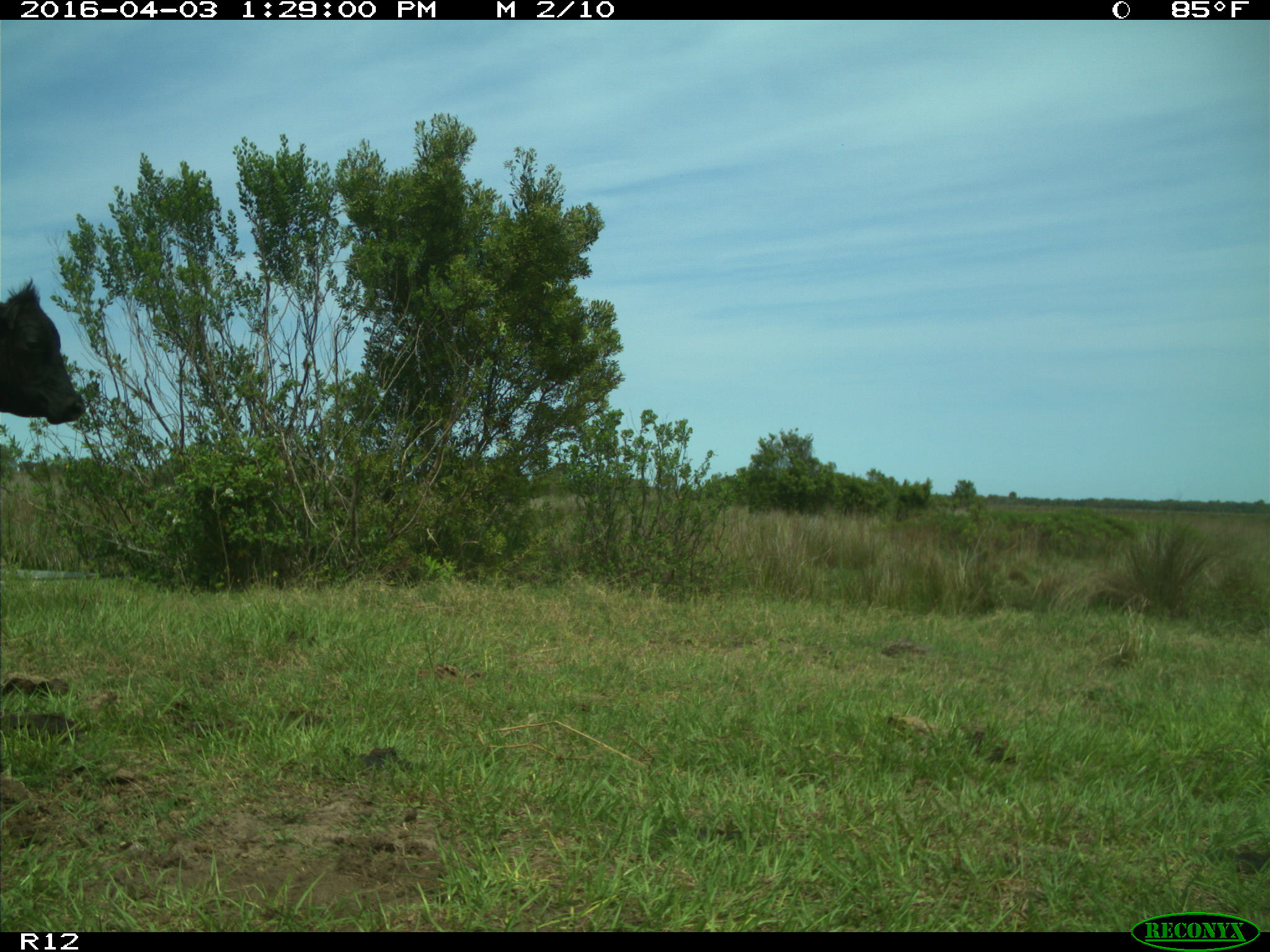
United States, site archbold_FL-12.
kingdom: Animalia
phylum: Chordata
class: Mammalia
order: Artiodactyla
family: Bovidae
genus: Bos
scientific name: Bos taurus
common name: domestic cow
Bos taurus (domestic cow).